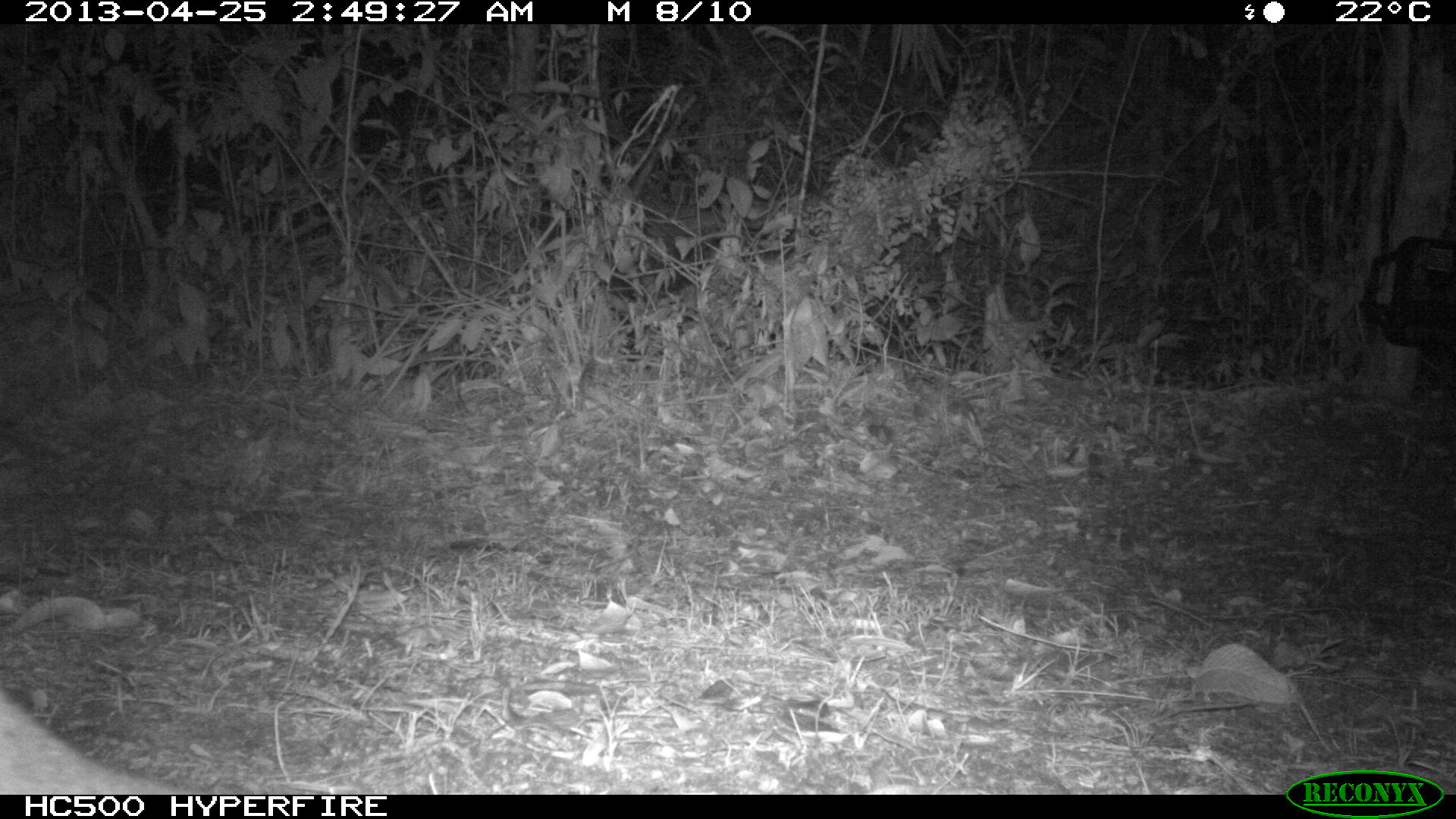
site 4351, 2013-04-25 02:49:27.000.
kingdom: Animalia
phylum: Chordata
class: Mammalia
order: Carnivora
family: Felidae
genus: Puma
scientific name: Puma concolor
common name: mountain lion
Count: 2.